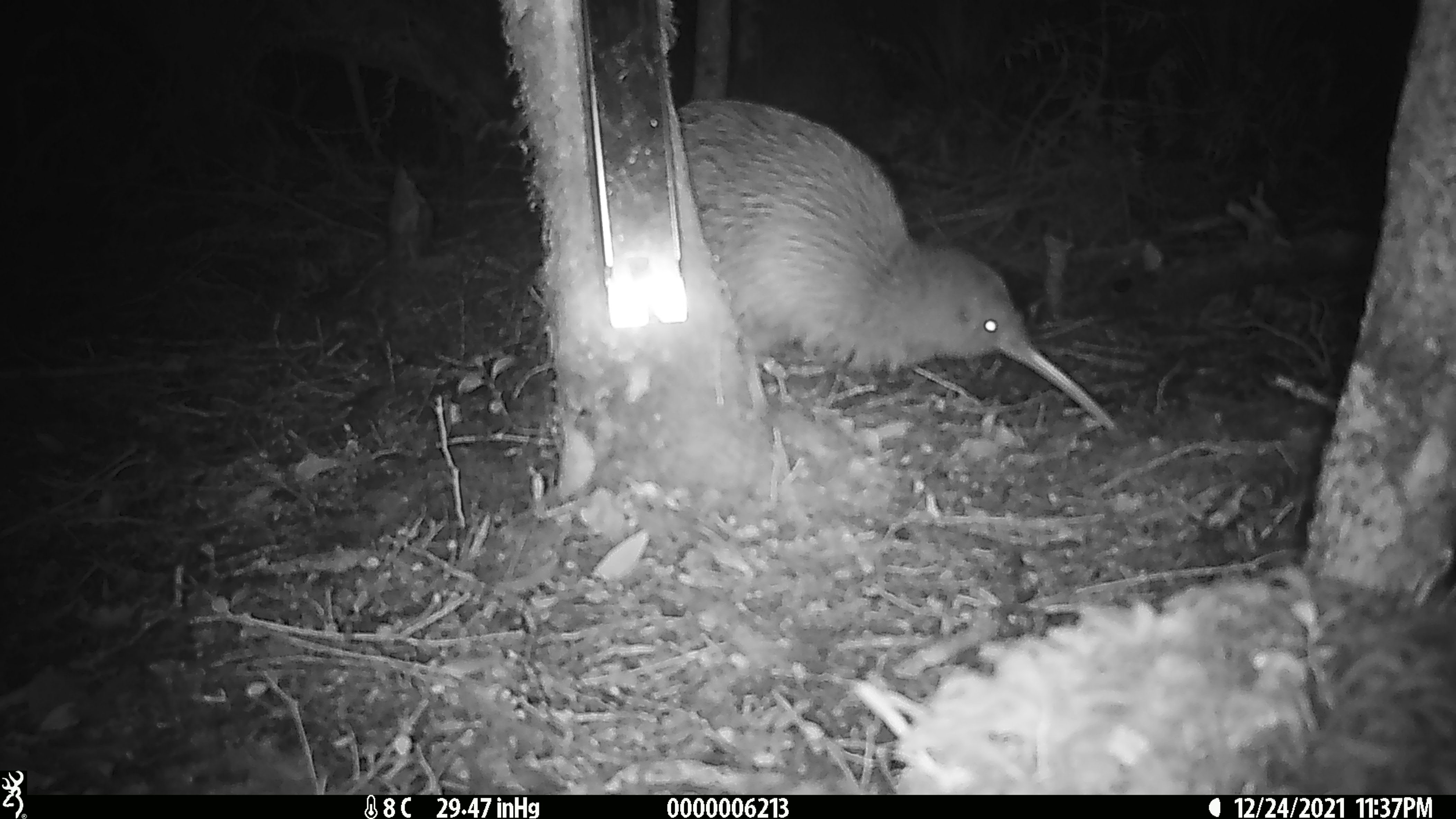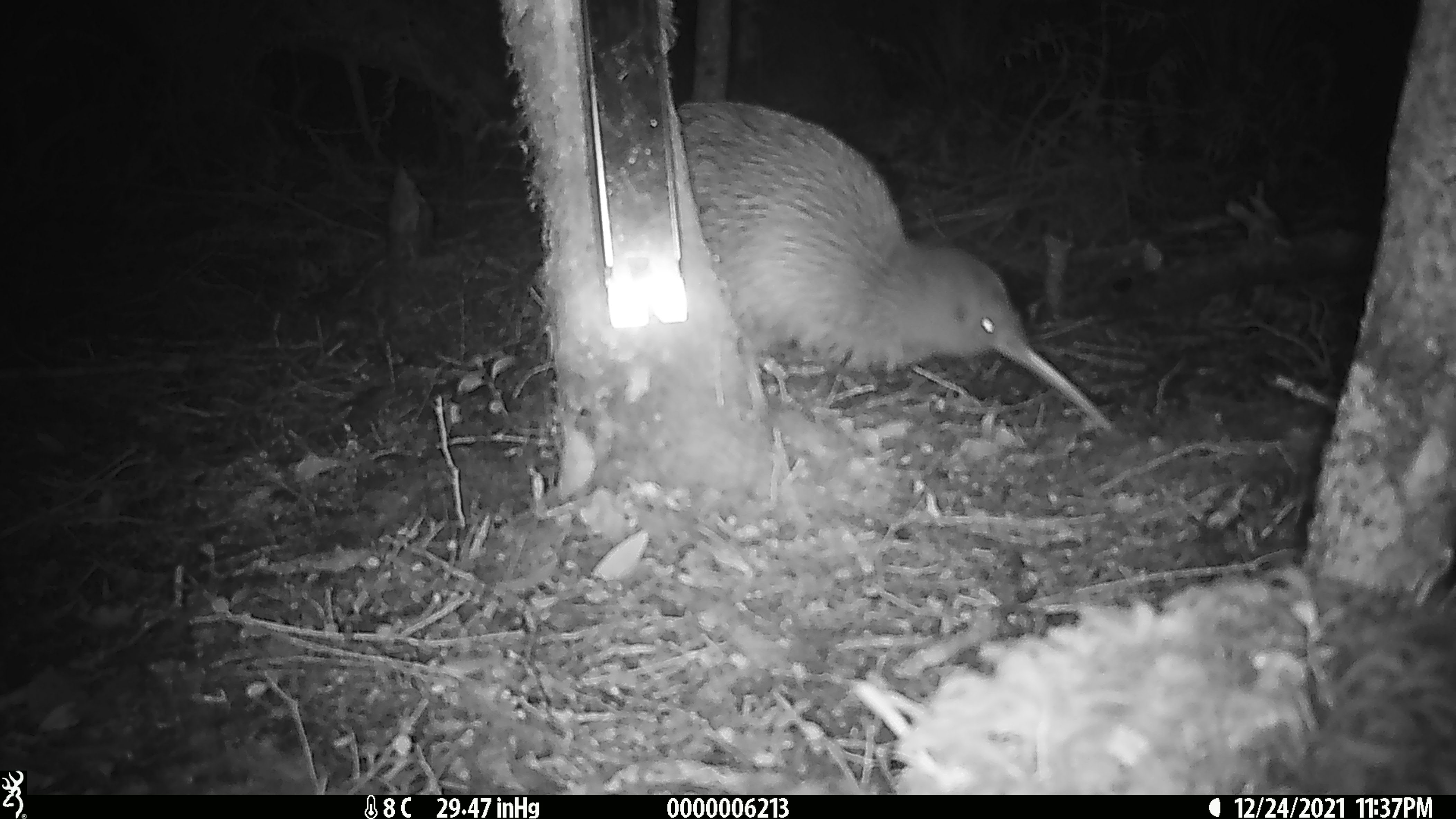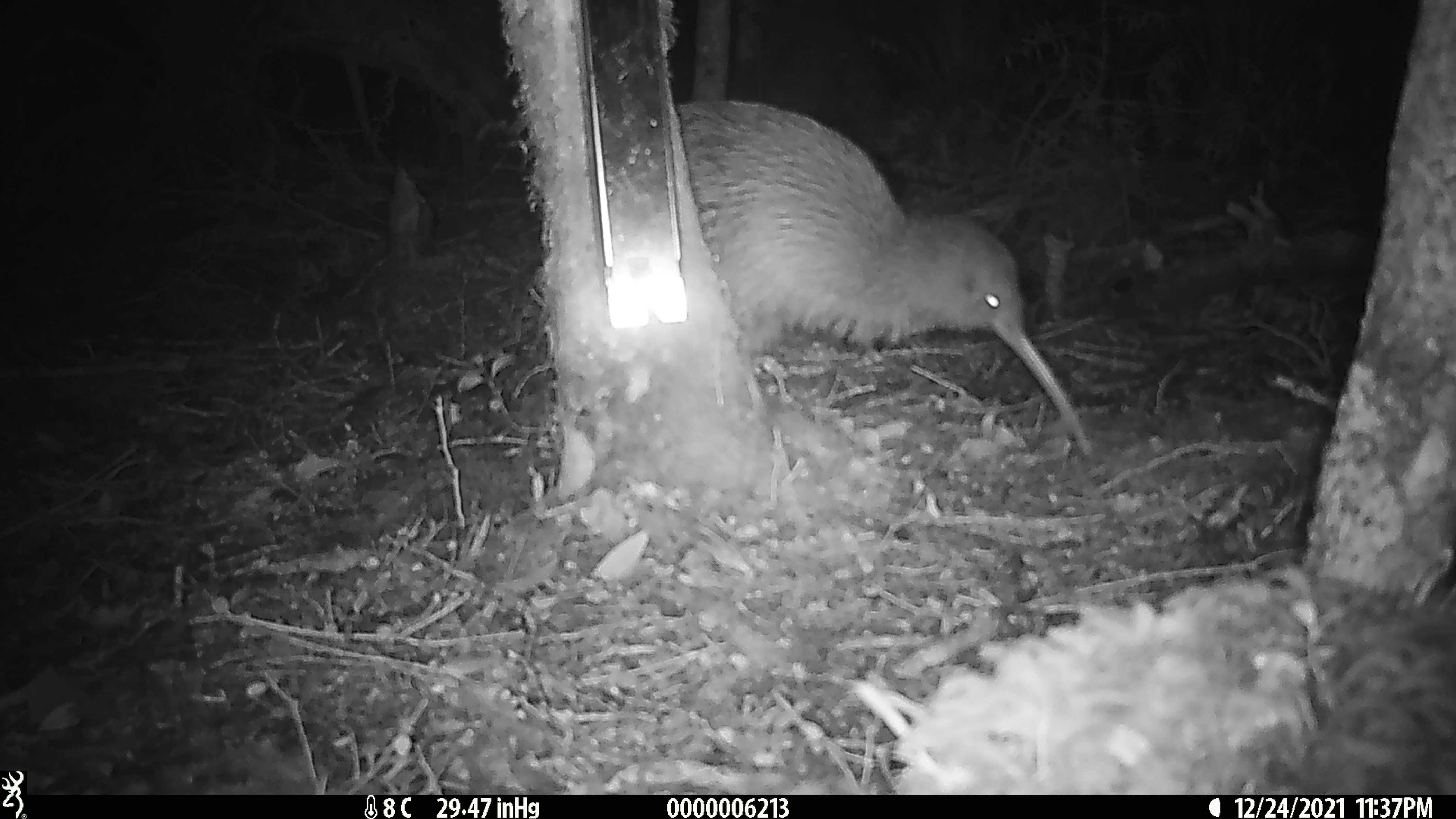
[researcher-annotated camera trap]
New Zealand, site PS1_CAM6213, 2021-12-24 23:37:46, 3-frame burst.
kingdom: Animalia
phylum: Chordata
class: Aves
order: Apterygiformes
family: Apterygidae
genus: Apteryx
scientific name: Apteryx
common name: kiwi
Kiwi (Apteryx).